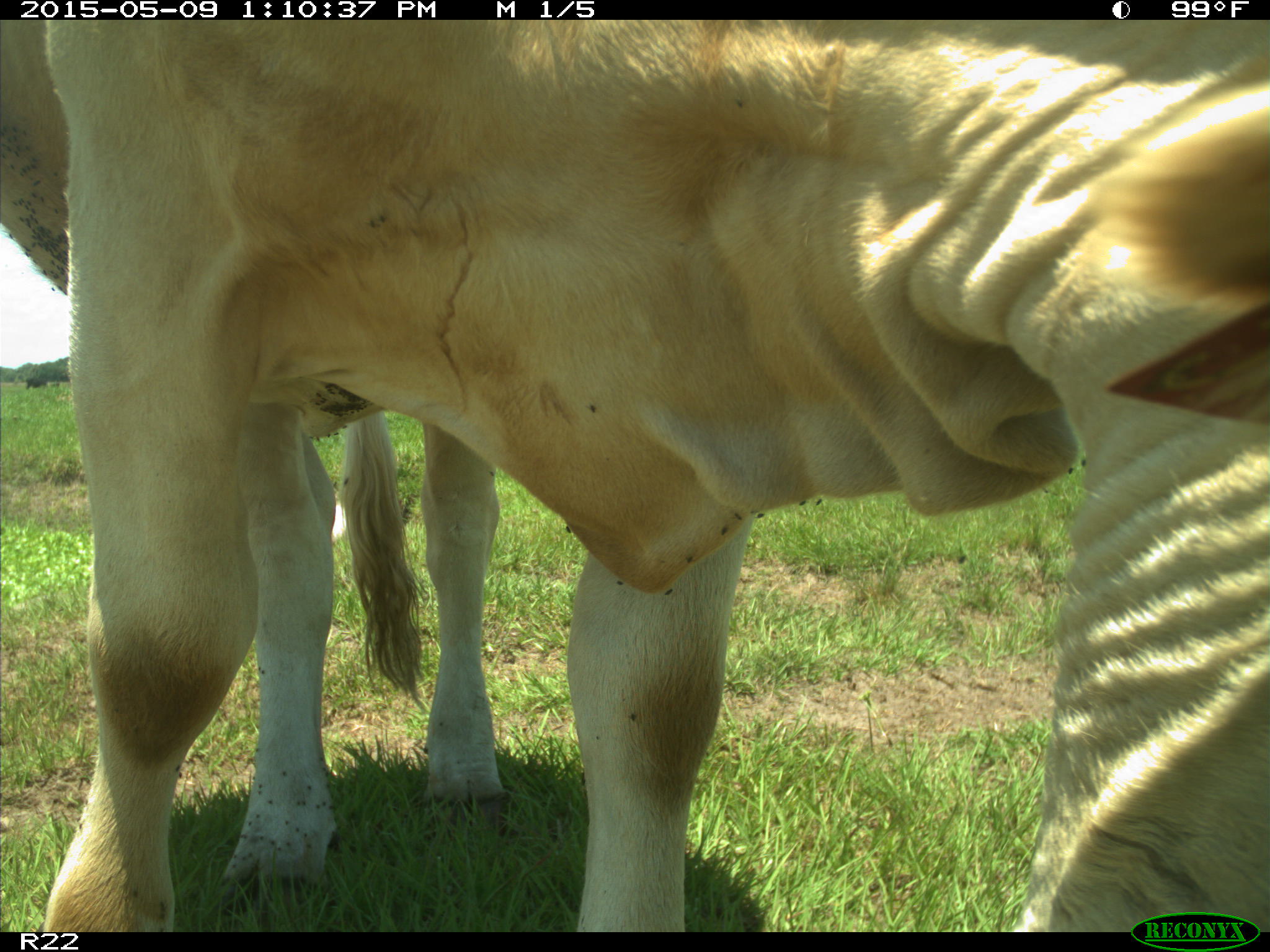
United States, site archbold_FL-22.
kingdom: Animalia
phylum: Chordata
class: Mammalia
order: Artiodactyla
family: Bovidae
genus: Bos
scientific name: Bos taurus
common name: domestic cow